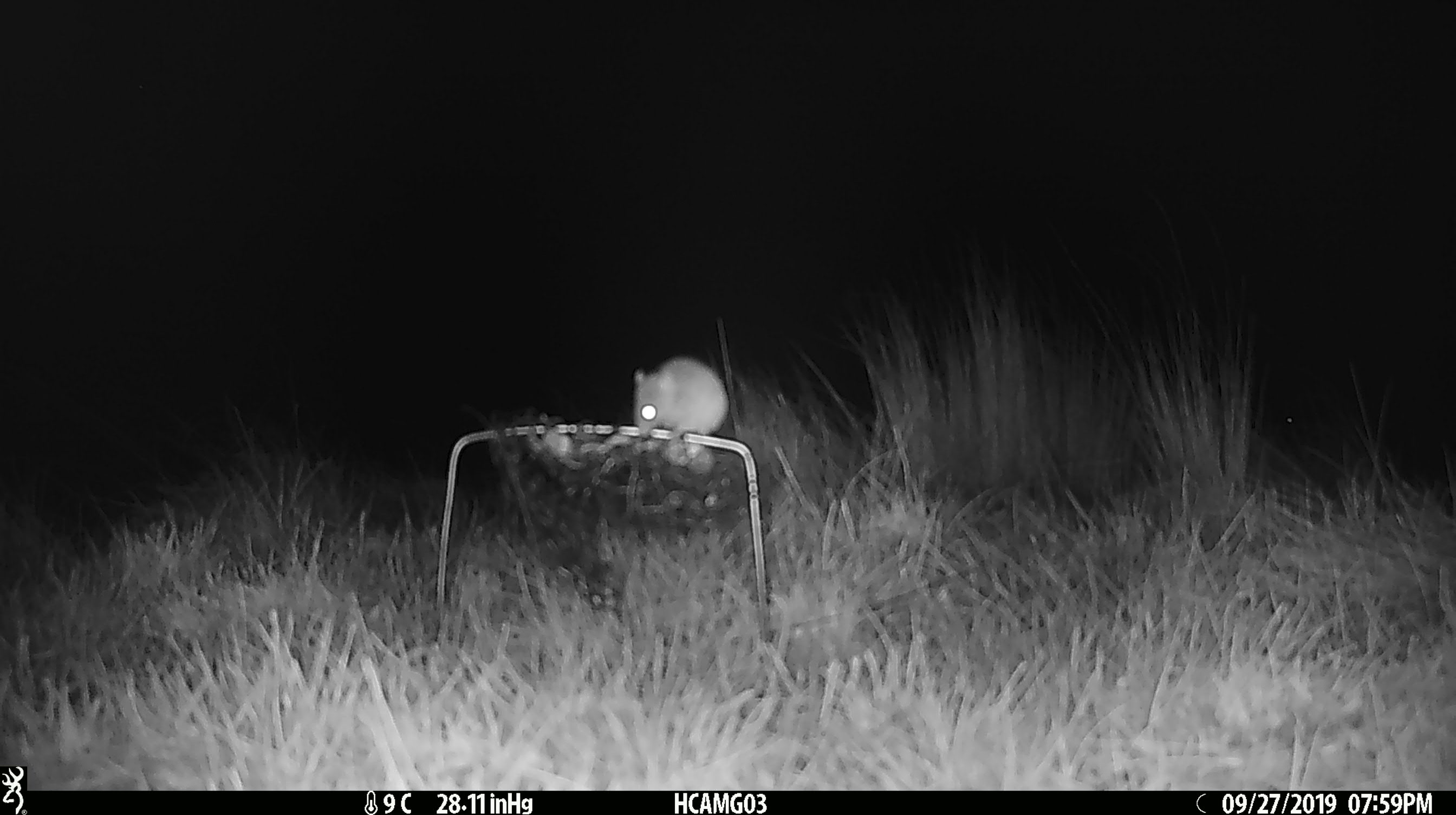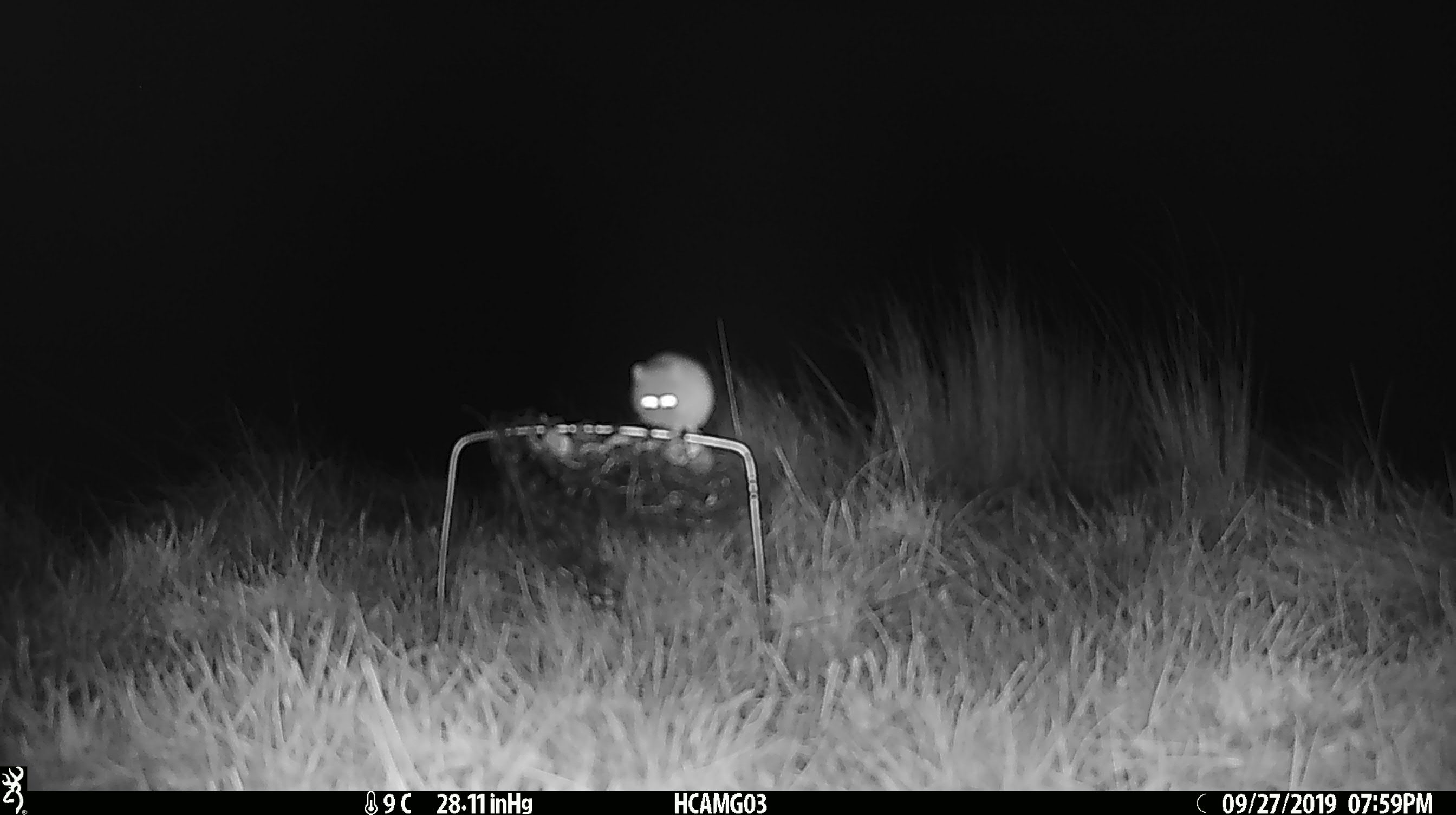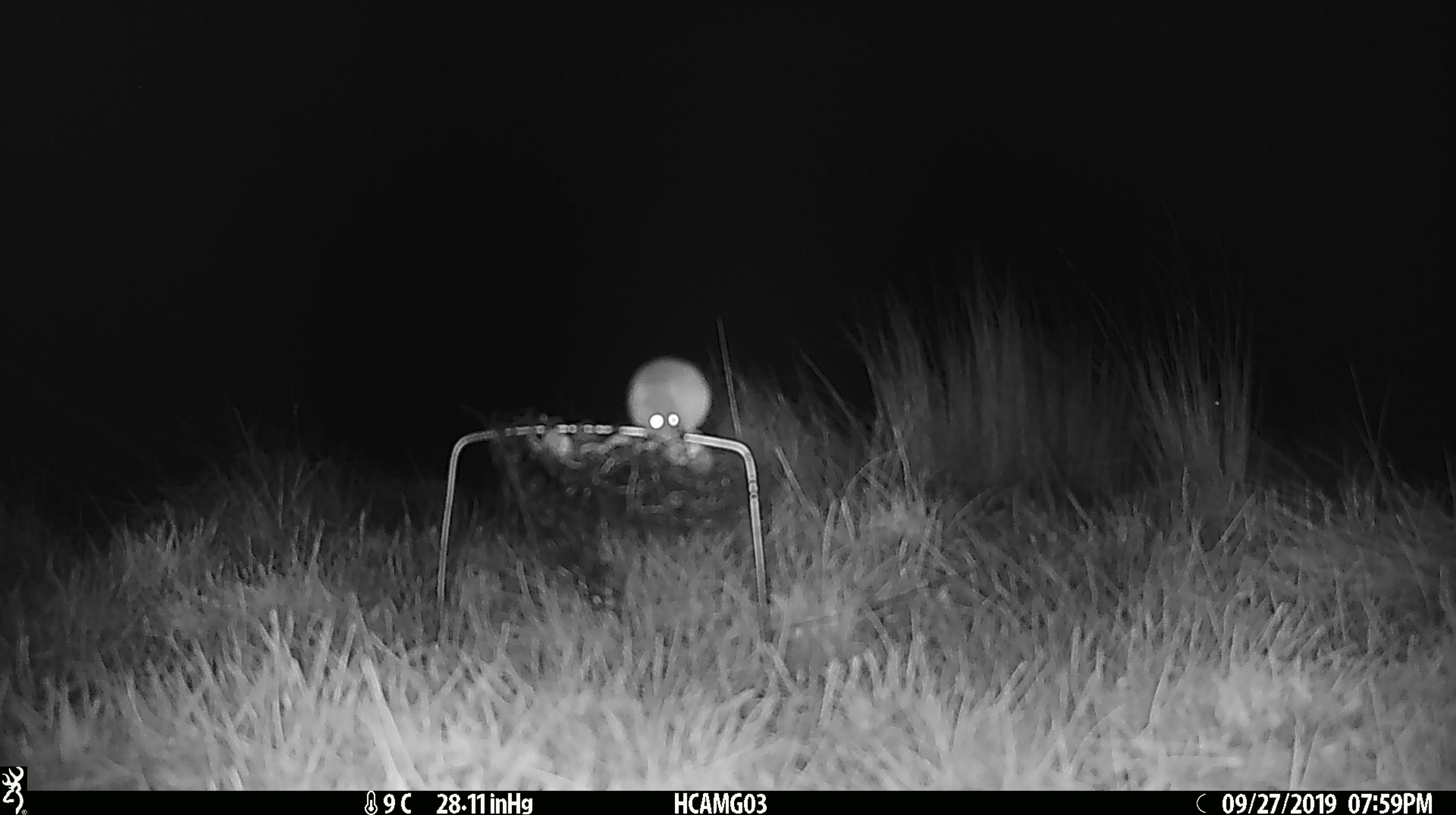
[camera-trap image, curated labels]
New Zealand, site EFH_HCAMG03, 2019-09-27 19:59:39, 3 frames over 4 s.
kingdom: Animalia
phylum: Chordata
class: Mammalia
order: Rodentia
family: Muridae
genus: Mus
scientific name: Mus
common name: mouse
Mouse (Mus).